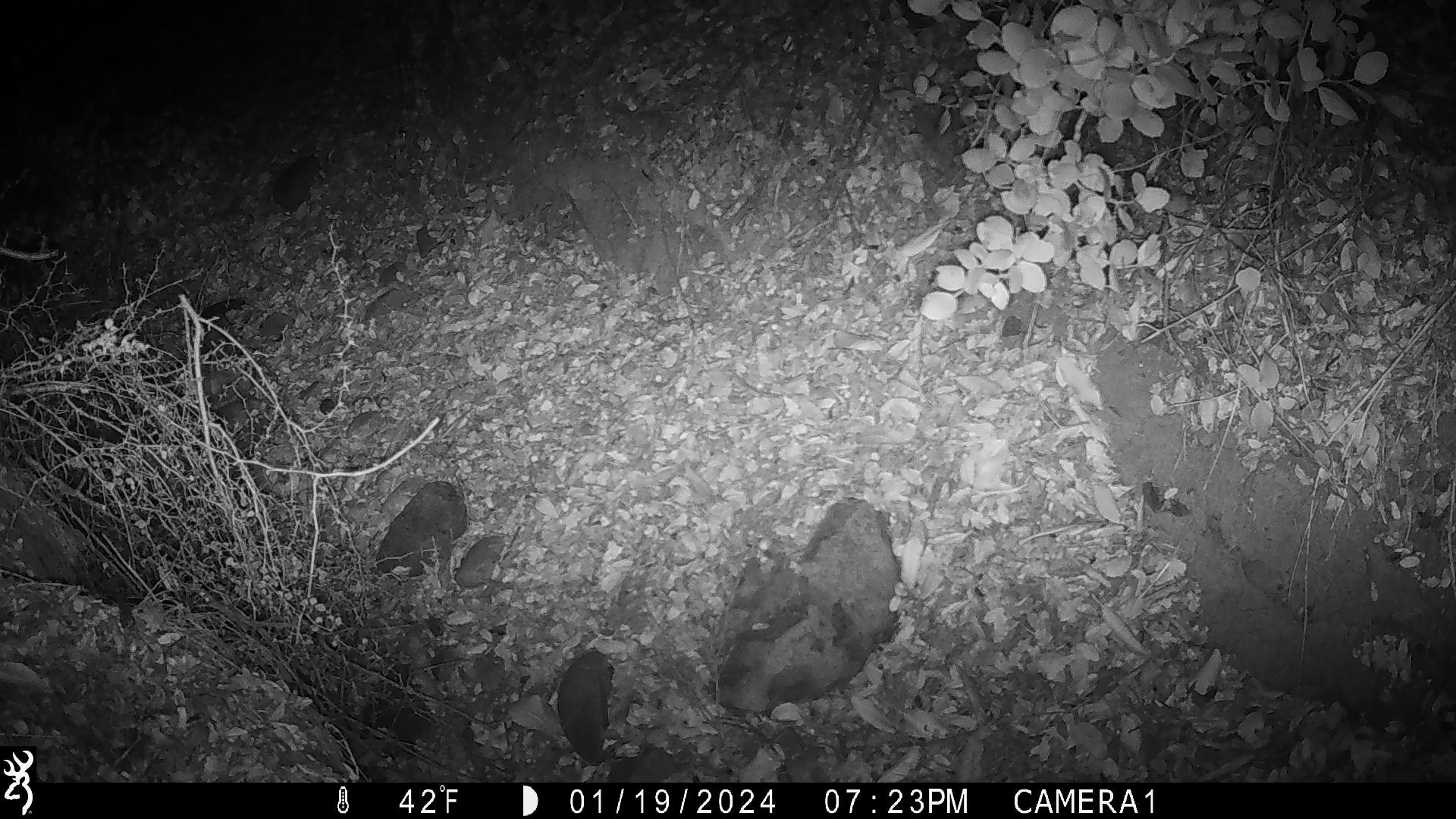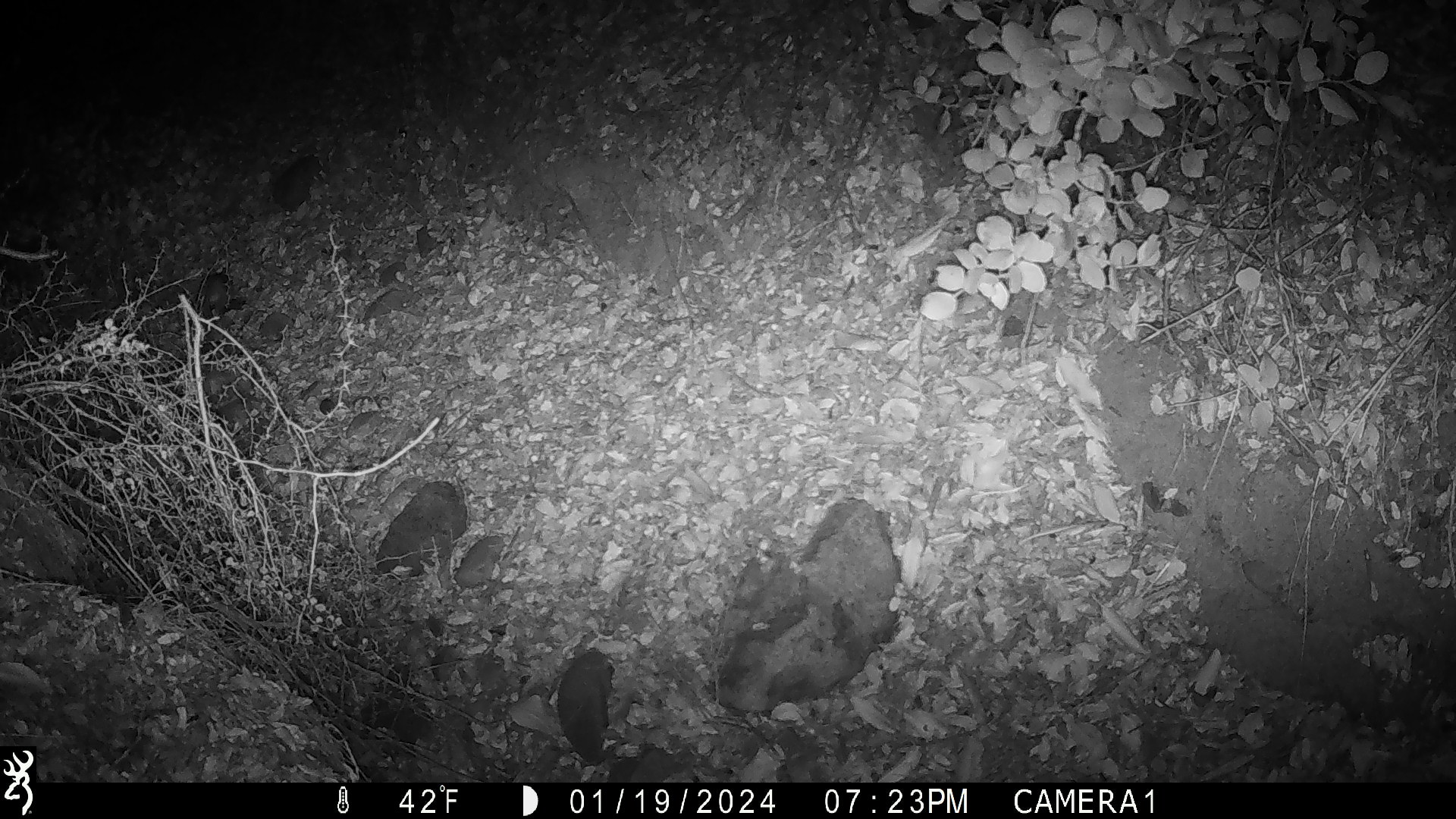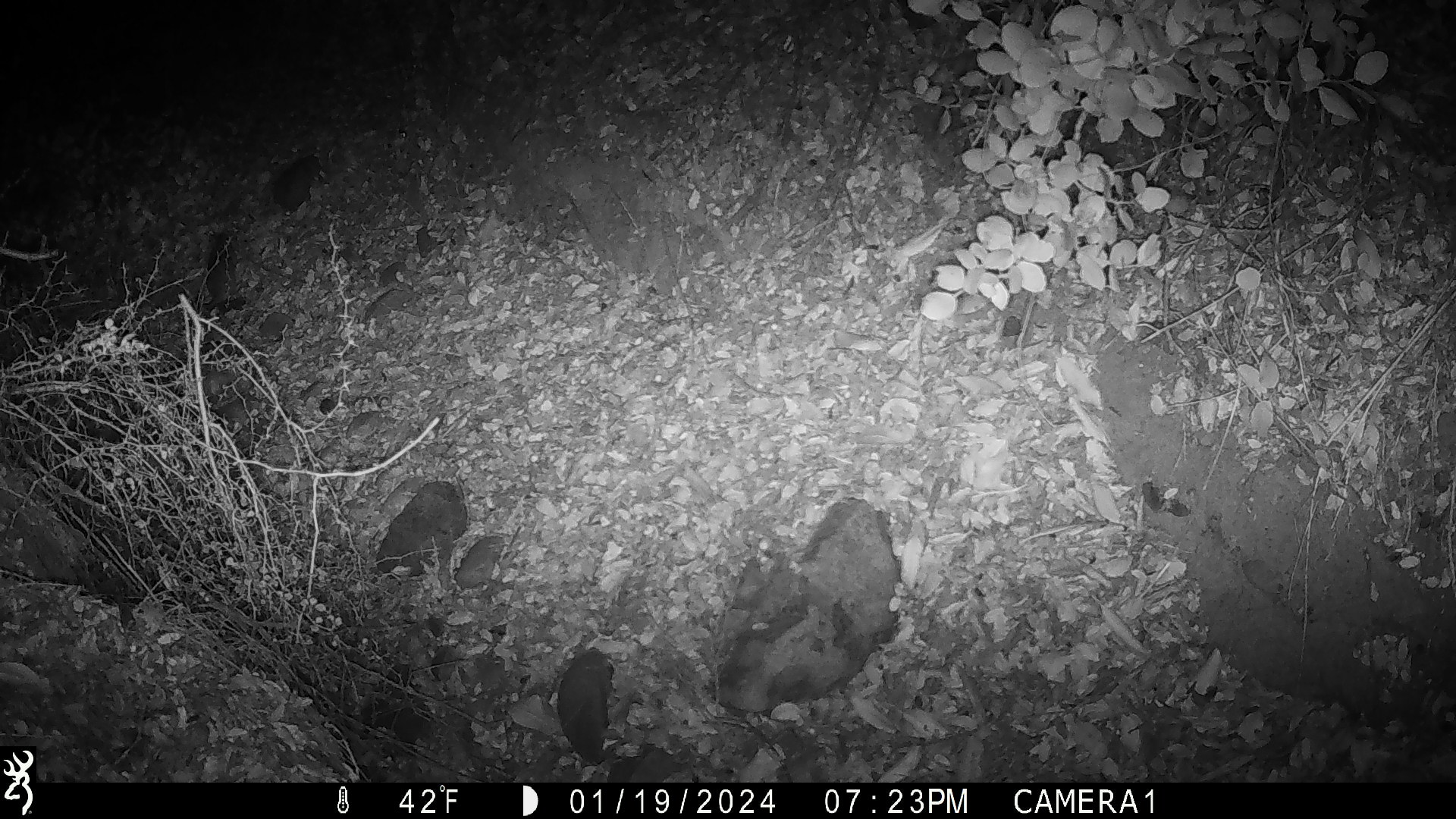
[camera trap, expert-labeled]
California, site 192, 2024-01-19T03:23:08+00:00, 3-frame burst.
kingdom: Animalia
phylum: Chordata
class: Mammalia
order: Rodentia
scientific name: Rodentia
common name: mouse or rat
Mouse or rat (Rodentia).